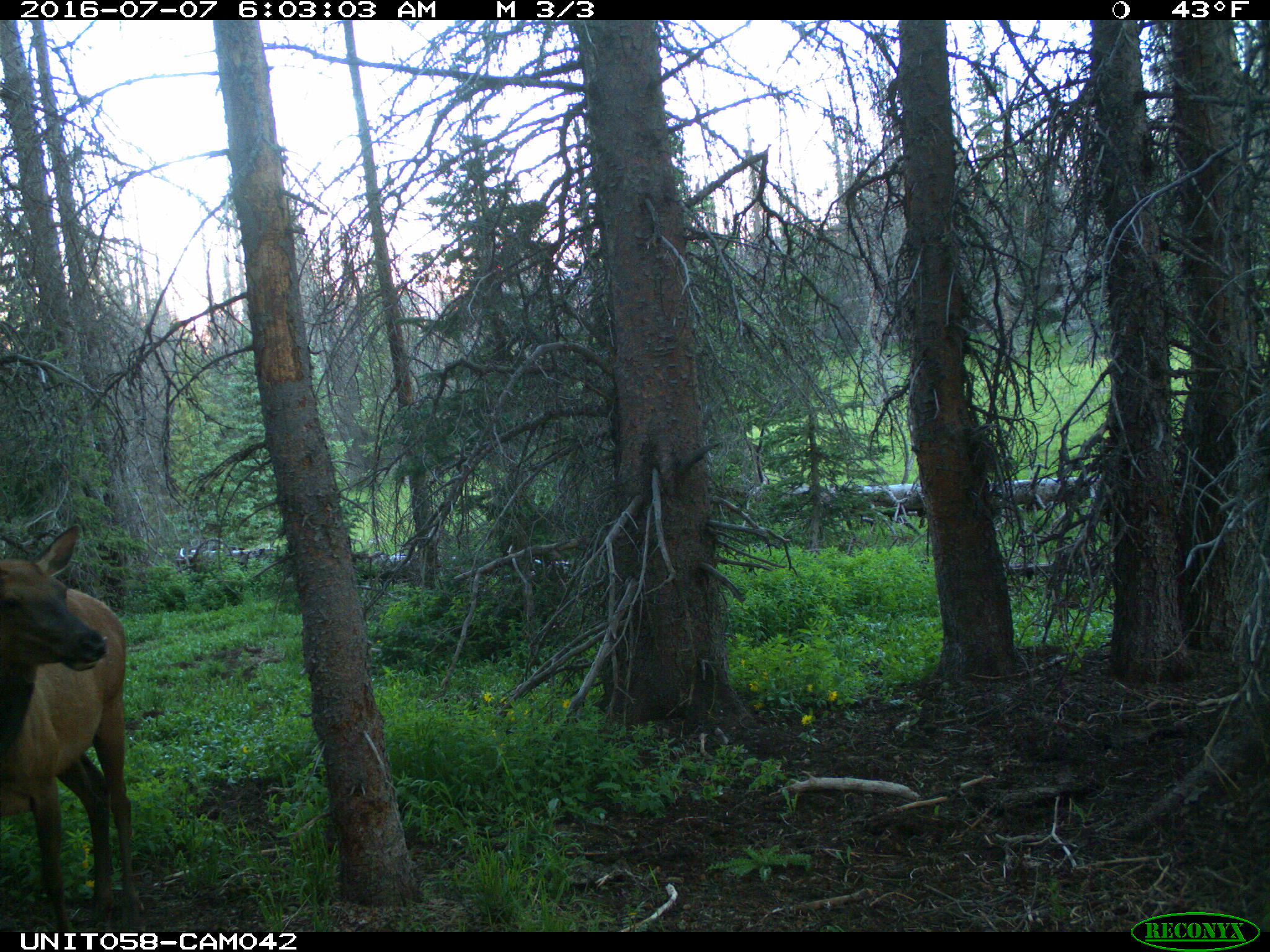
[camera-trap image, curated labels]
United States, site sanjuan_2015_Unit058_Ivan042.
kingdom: Animalia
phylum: Chordata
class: Mammalia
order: Artiodactyla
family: Cervidae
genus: Cervus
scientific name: Cervus elaphus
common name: red deer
Cervus elaphus (red deer).